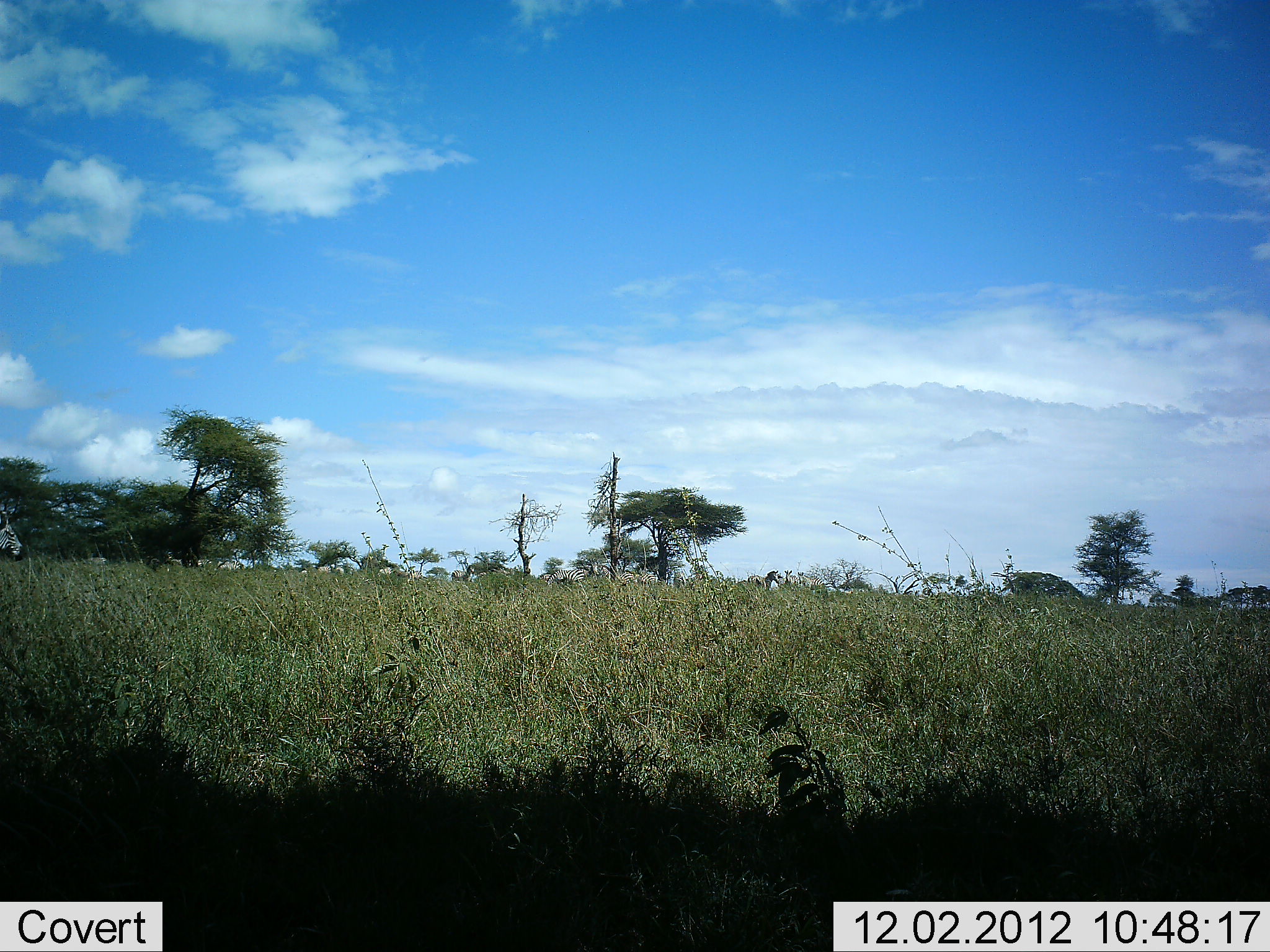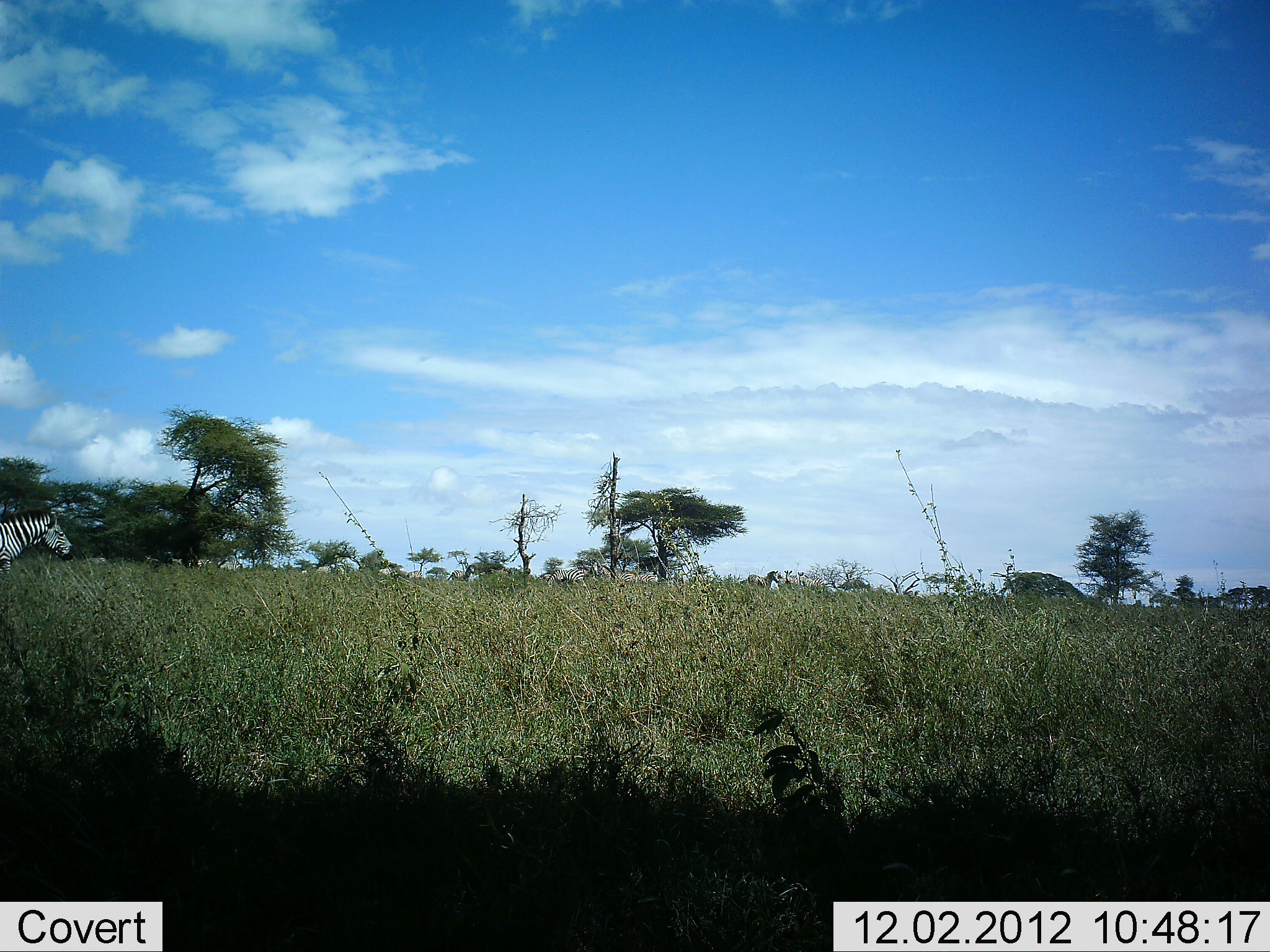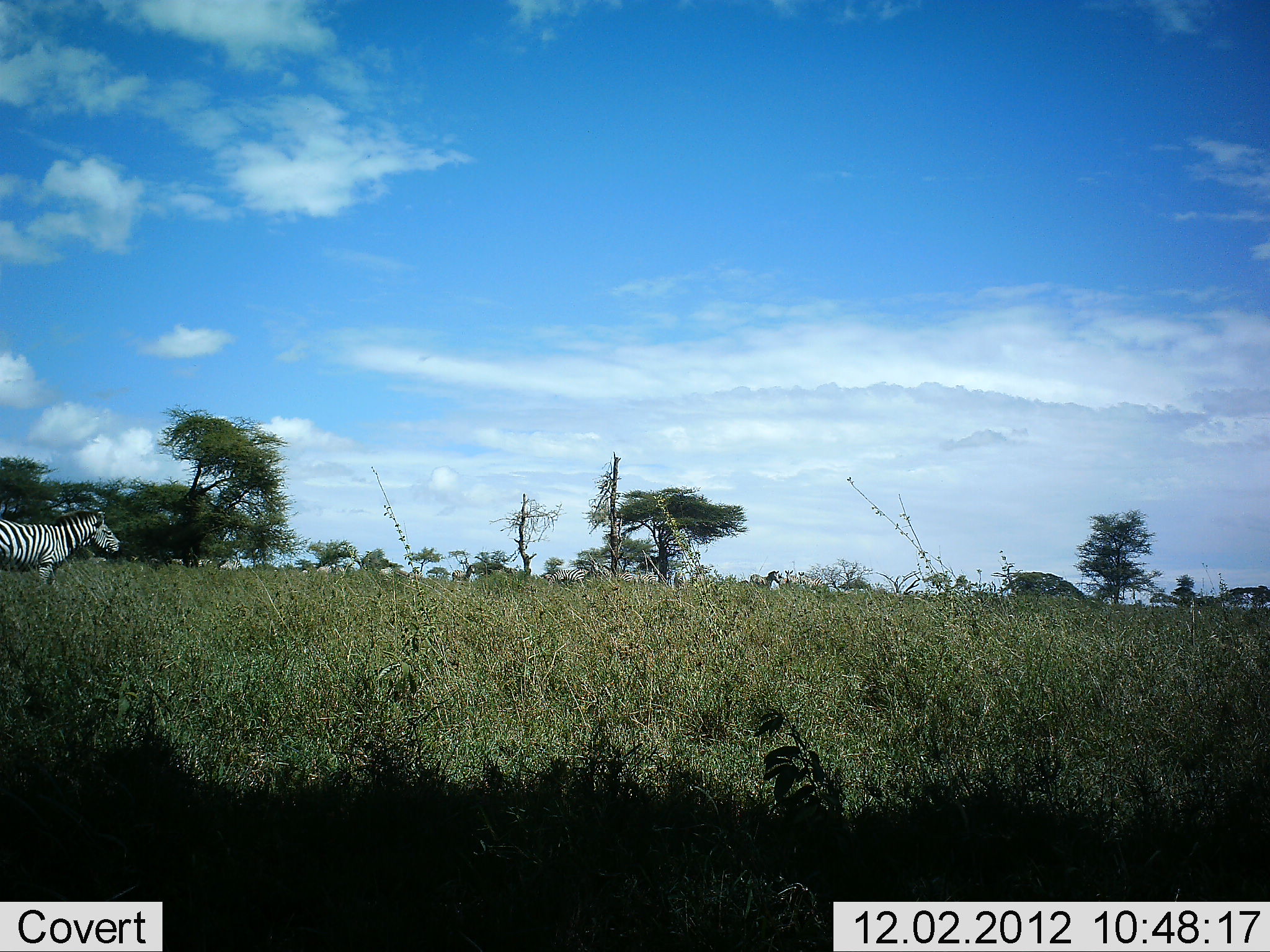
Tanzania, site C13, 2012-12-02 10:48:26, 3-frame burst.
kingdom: Animalia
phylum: Chordata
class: Mammalia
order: Perissodactyla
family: Equidae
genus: Equus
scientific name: Equus quagga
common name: plains zebra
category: zebra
Zebra (plains zebra) (Equus quagga), count 1. Behavior (volunteer vote fractions): standing 10%, resting 0%, moving 100%, interacting 0%. Young present (vote fraction): 0%. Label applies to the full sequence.